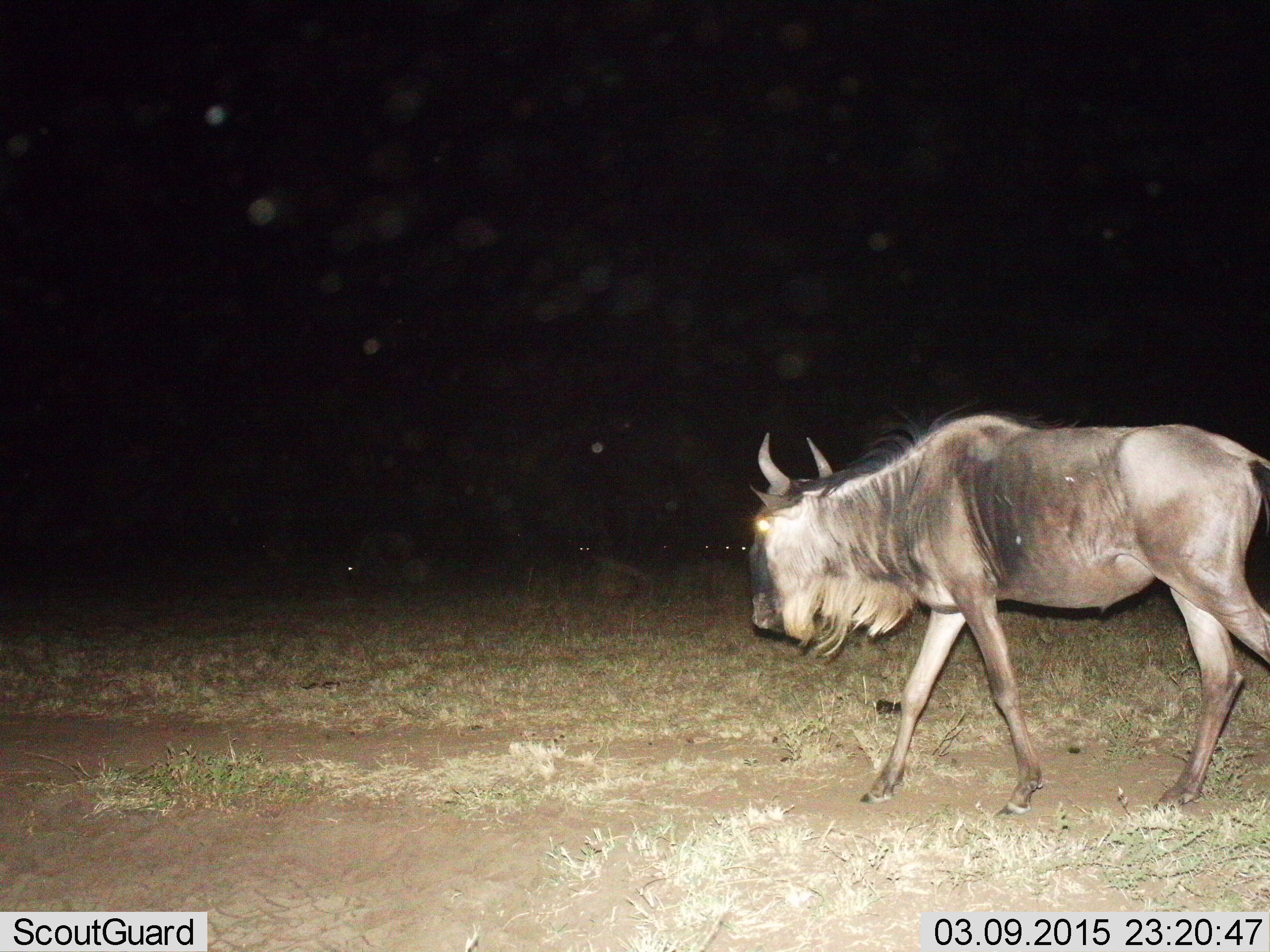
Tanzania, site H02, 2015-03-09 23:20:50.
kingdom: Animalia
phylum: Chordata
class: Mammalia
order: Artiodactyla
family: Bovidae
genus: Connochaetes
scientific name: Connochaetes taurinus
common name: blue wildebeest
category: wildebeest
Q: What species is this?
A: Wildebeest (blue wildebeest) (Connochaetes taurinus).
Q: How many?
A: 1.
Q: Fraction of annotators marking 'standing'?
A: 20%.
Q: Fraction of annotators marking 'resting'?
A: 10%.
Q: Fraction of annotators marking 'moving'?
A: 100%.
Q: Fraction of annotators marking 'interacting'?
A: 0%.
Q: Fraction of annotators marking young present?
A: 0%.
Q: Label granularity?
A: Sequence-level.